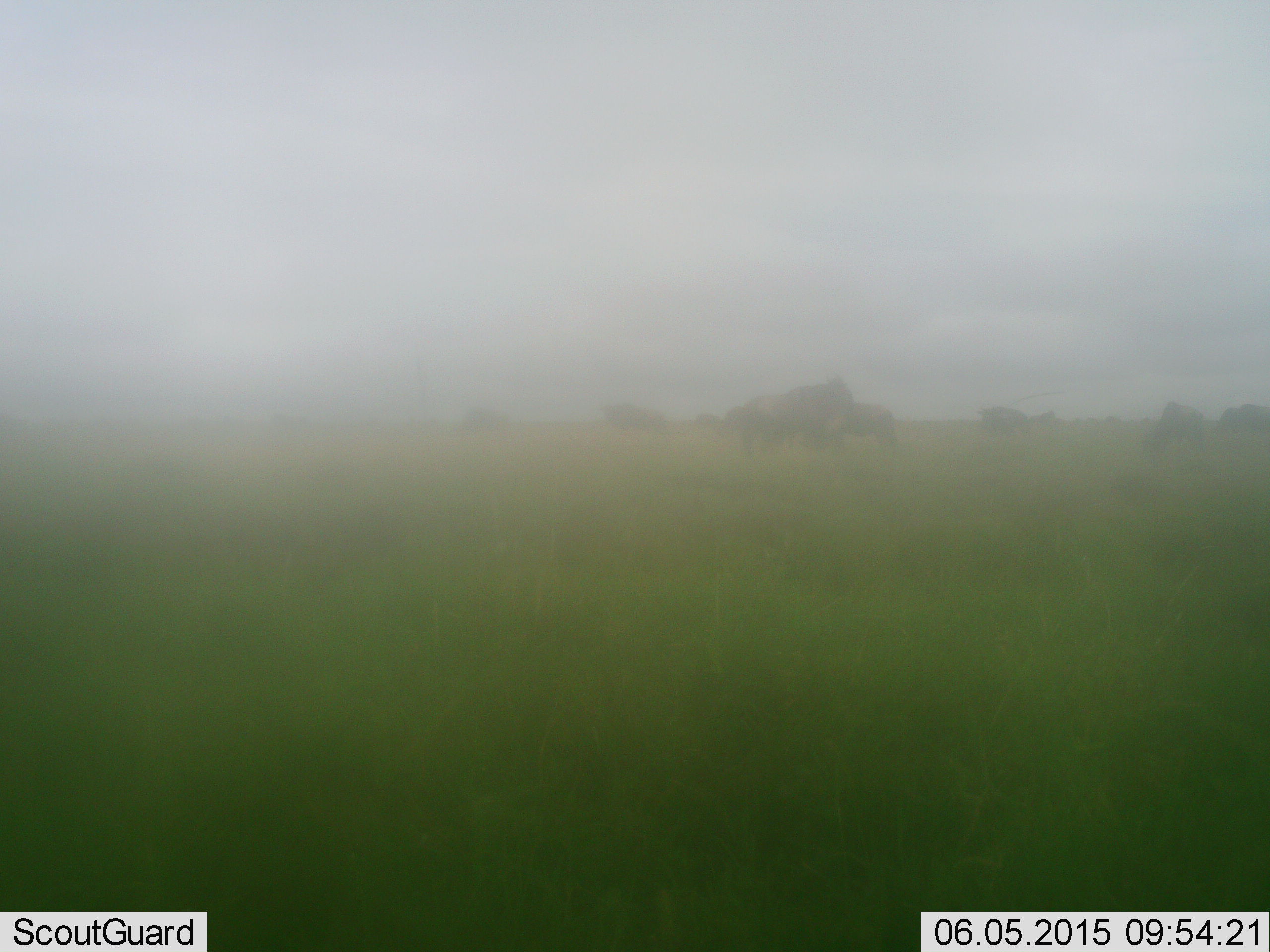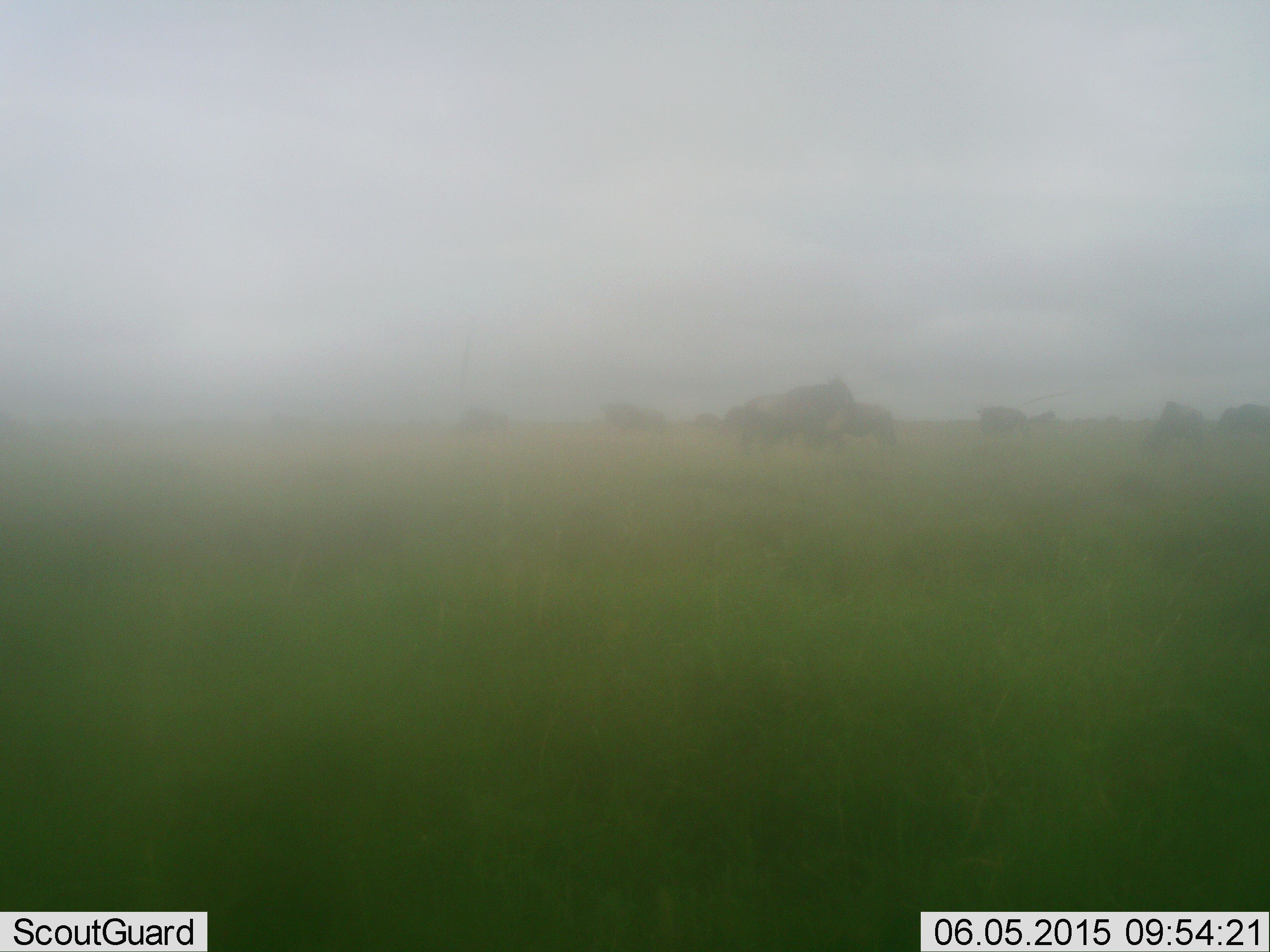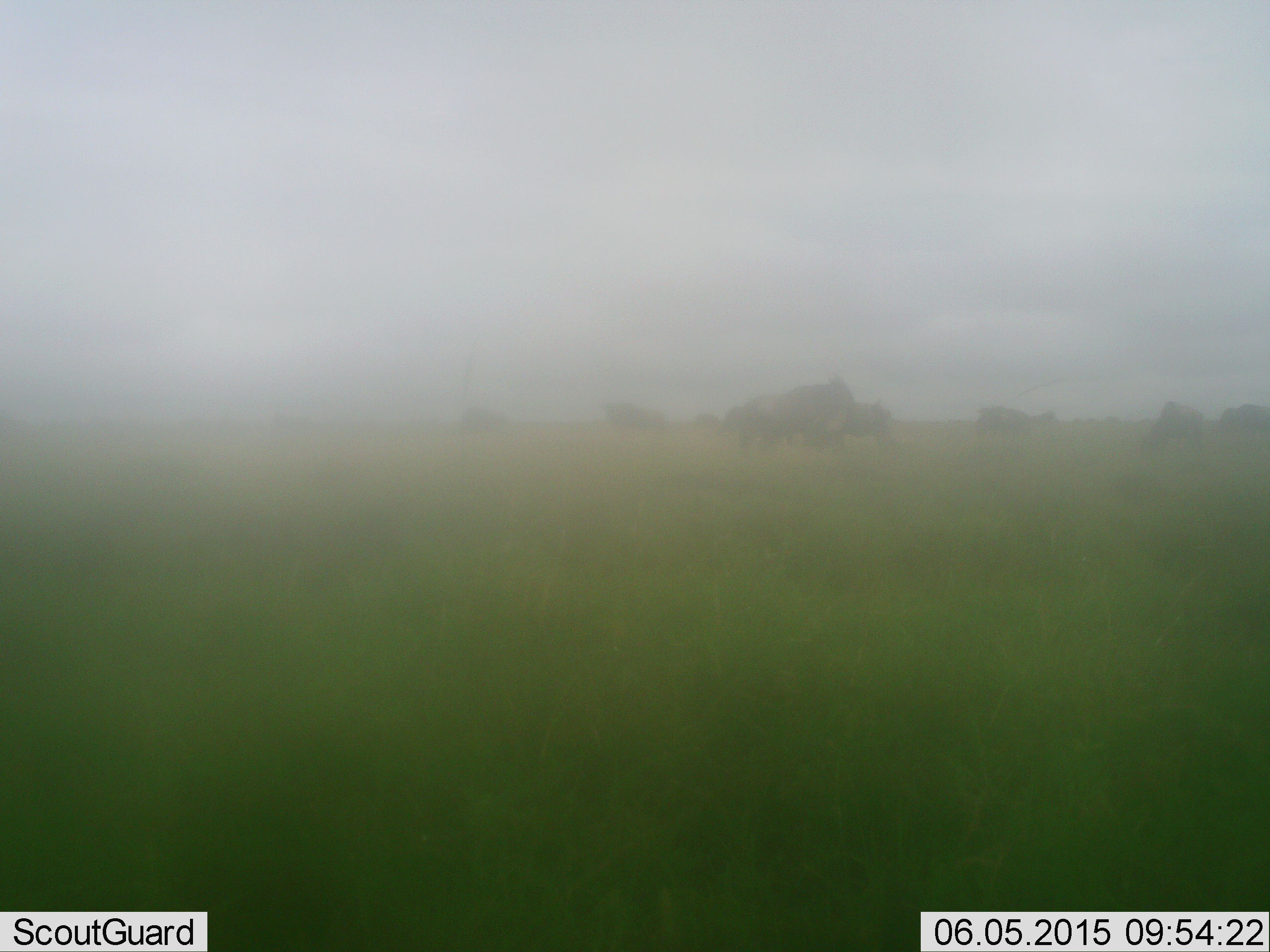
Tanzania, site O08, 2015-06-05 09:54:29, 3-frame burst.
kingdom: Animalia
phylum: Chordata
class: Mammalia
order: Artiodactyla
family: Bovidae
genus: Connochaetes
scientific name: Connochaetes taurinus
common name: blue wildebeest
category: wildebeest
Wildebeest (blue wildebeest) (Connochaetes taurinus), count 9. Behavior (volunteer vote fractions): standing 70%, resting 10%, moving 0%, interacting 10%. Young present (vote fraction): 30%. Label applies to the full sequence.